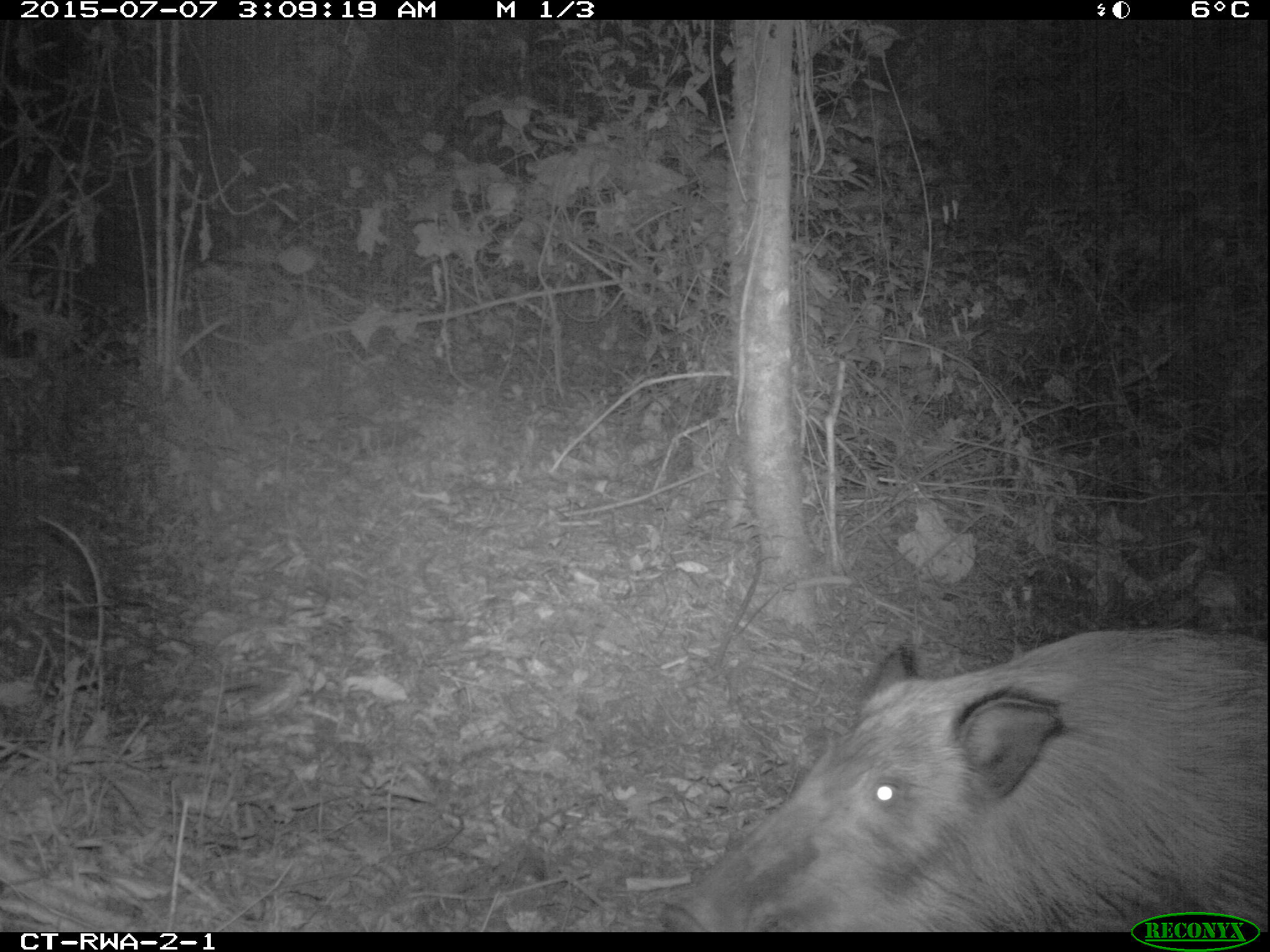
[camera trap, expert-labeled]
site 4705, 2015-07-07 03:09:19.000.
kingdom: Animalia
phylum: Chordata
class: Mammalia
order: Artiodactyla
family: Suidae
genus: Potamochoerus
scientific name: Potamochoerus larvatus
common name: bushpig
Potamochoerus larvatus (bushpig), count 1.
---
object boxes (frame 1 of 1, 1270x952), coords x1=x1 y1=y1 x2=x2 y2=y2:
potamochoerus larvatus: x1=655 y1=623 x2=1270 y2=933